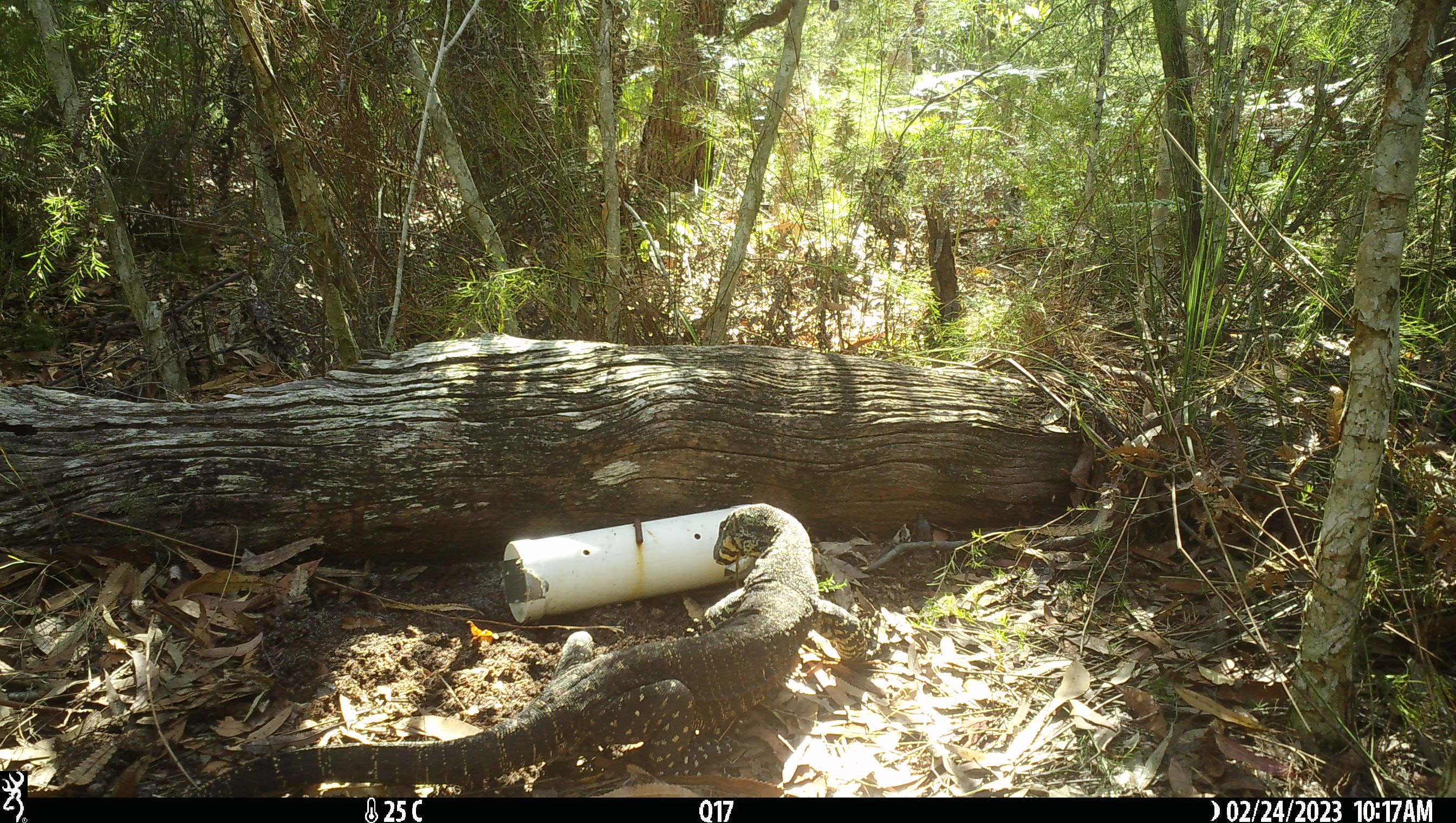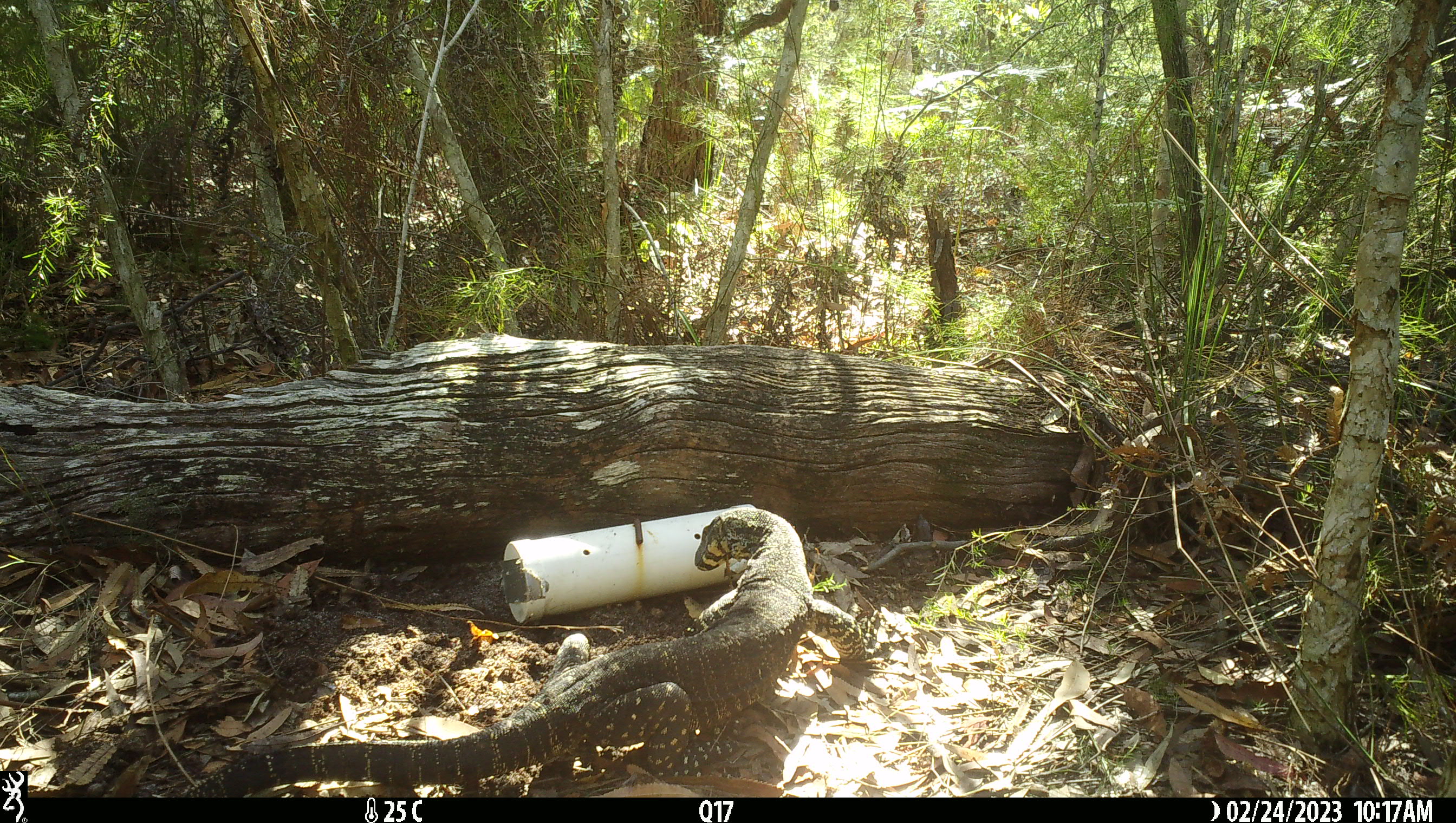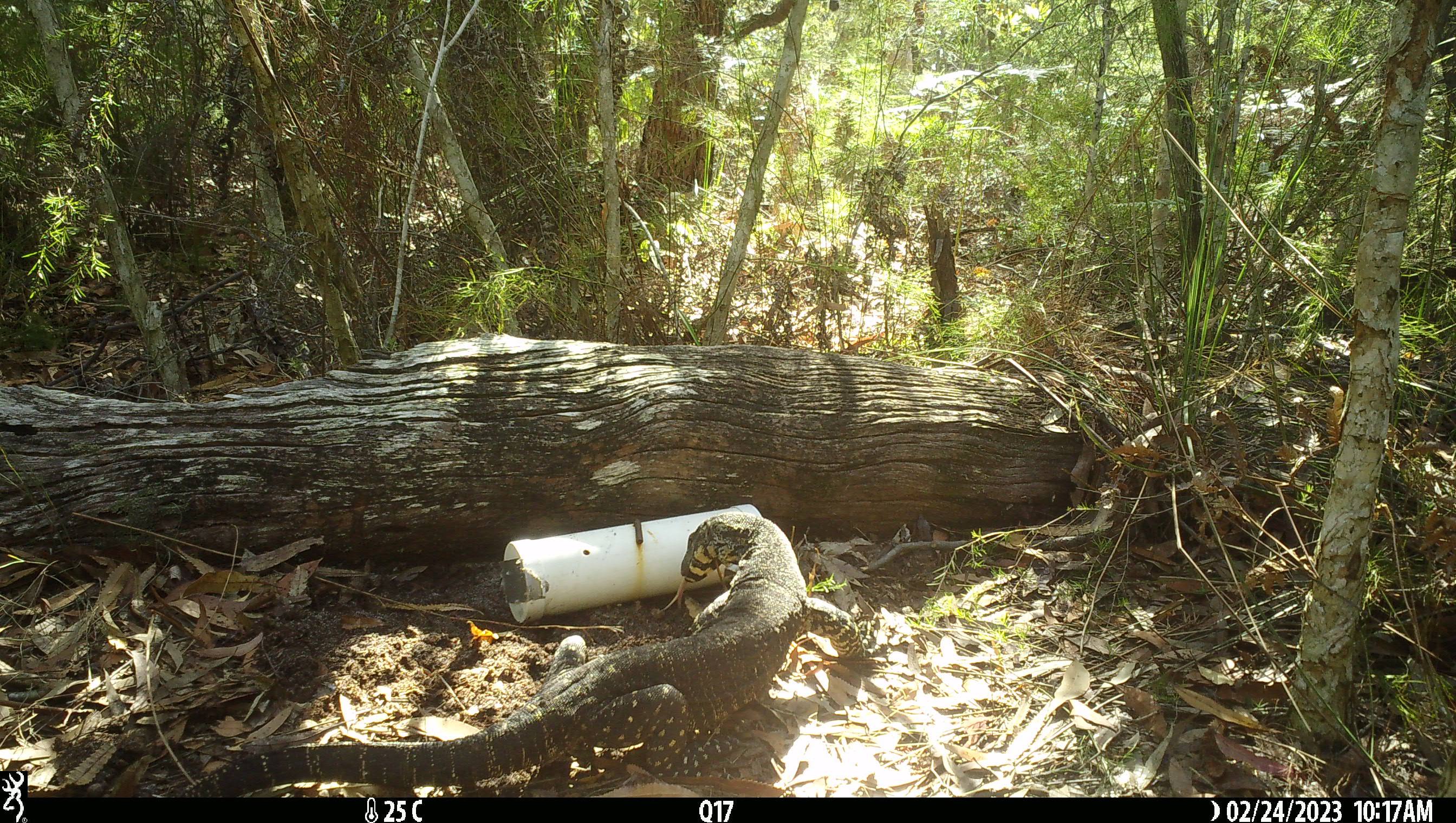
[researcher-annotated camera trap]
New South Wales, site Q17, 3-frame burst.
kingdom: Animalia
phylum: Chordata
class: Reptilia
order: Squamata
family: Varanidae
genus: Varanus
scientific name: Varanus varius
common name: lace monitor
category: goanna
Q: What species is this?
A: Goanna (lace monitor) (Varanus varius).